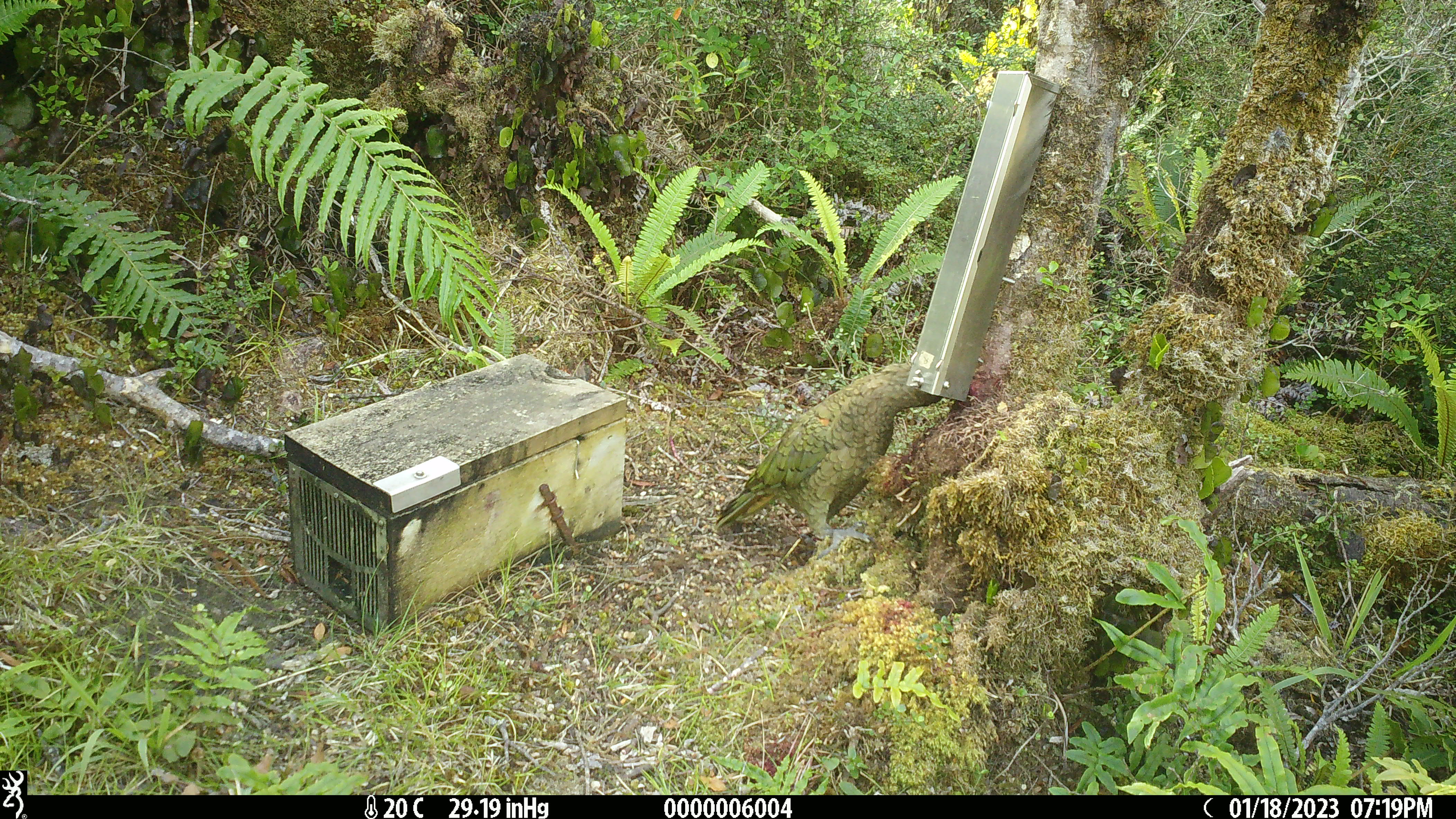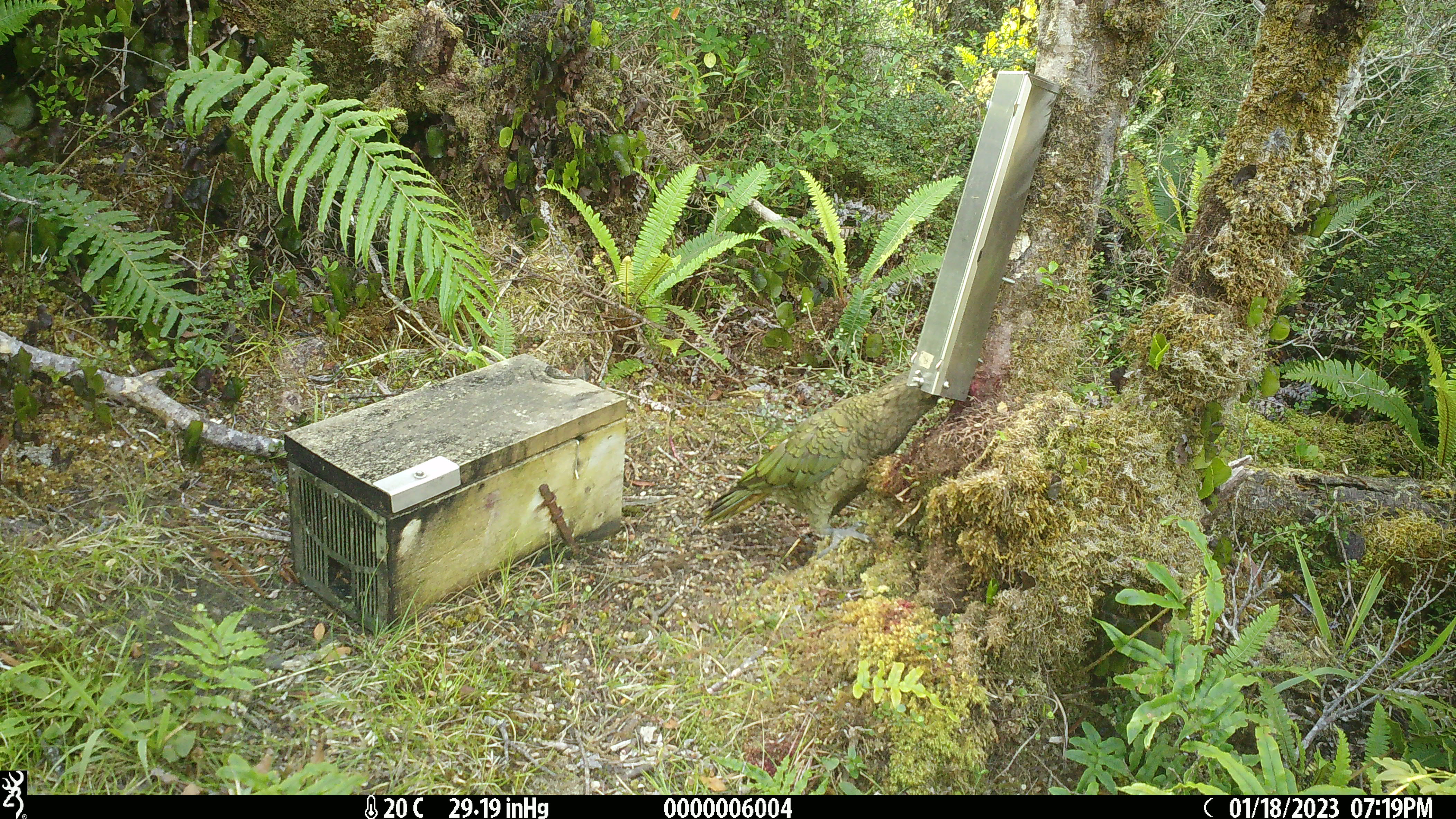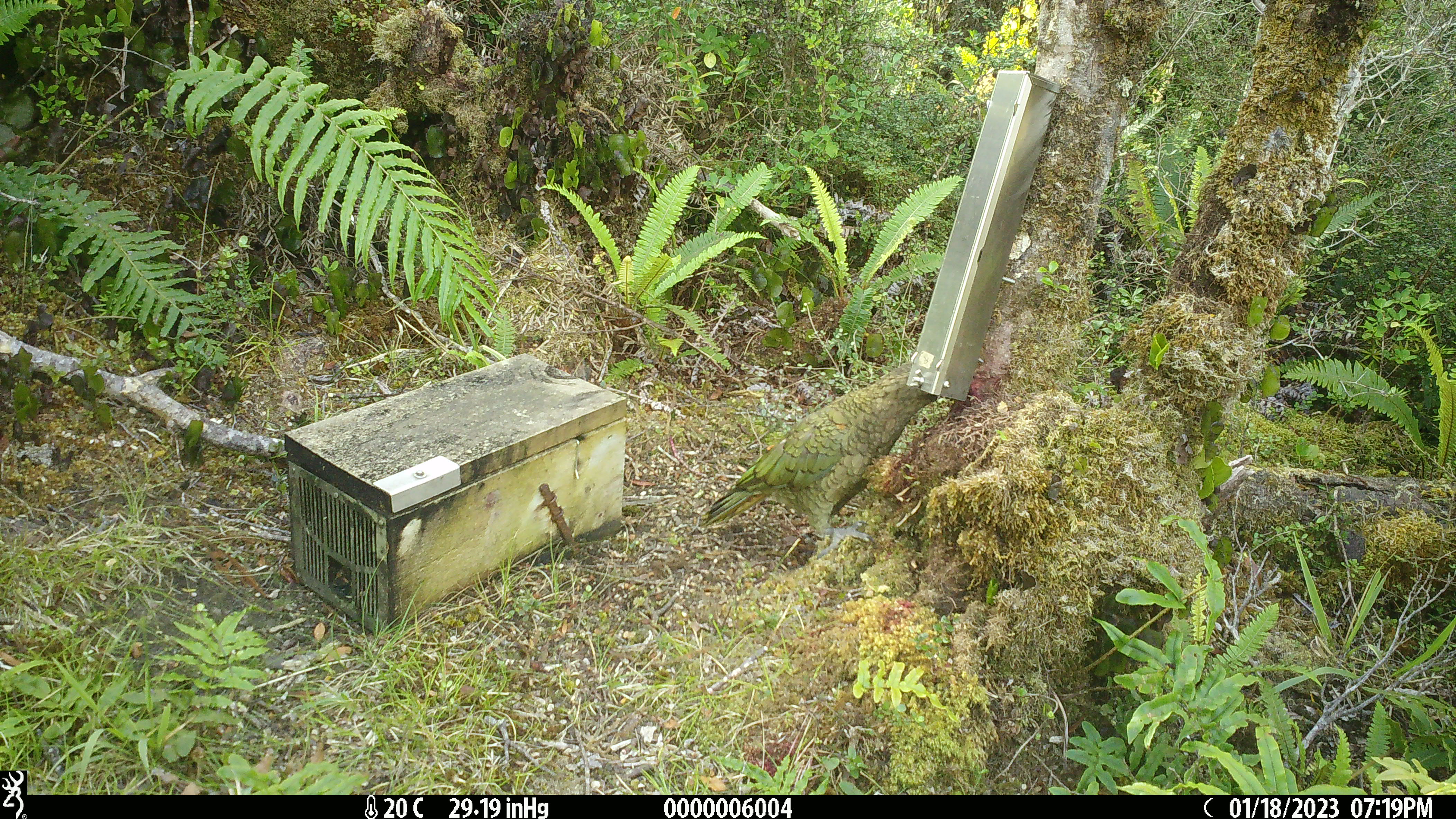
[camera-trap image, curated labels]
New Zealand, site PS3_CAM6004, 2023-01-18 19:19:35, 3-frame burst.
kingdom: Animalia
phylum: Chordata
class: Aves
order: Psittaciformes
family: Strigopidae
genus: Nestor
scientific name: Nestor notabilis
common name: kea